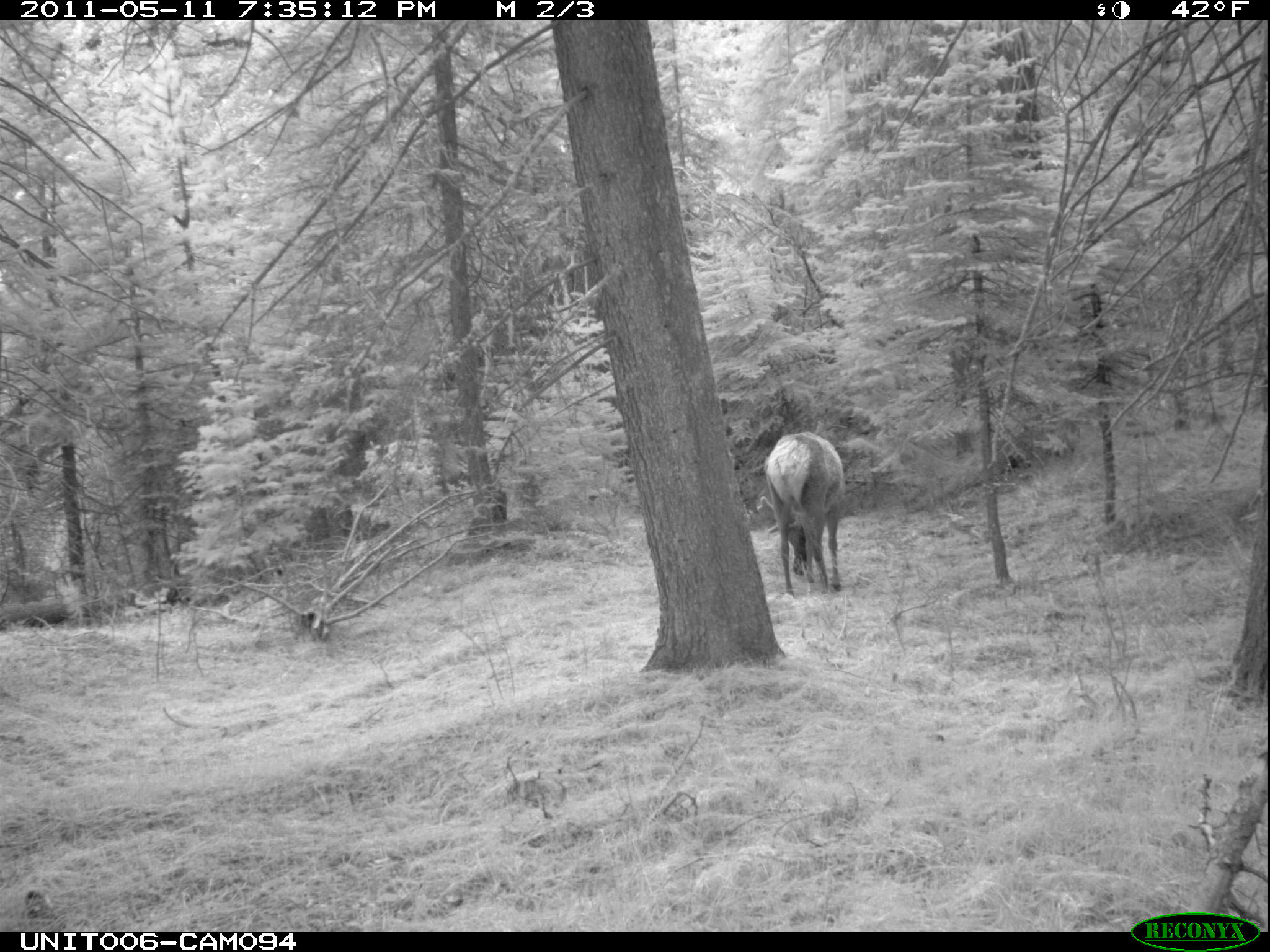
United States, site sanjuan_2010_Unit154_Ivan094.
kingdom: Animalia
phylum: Chordata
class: Mammalia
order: Artiodactyla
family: Cervidae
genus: Cervus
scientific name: Cervus elaphus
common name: red deer